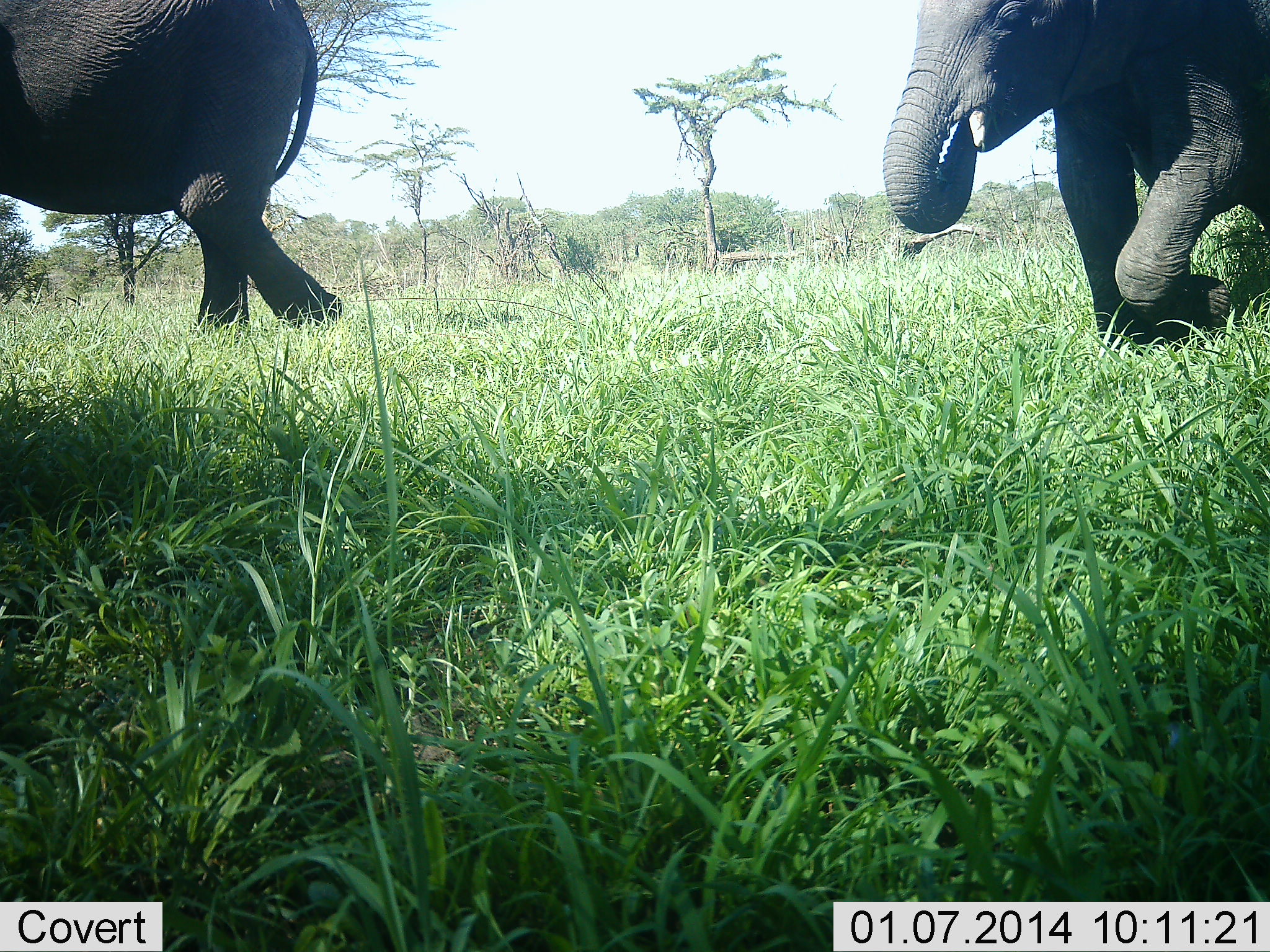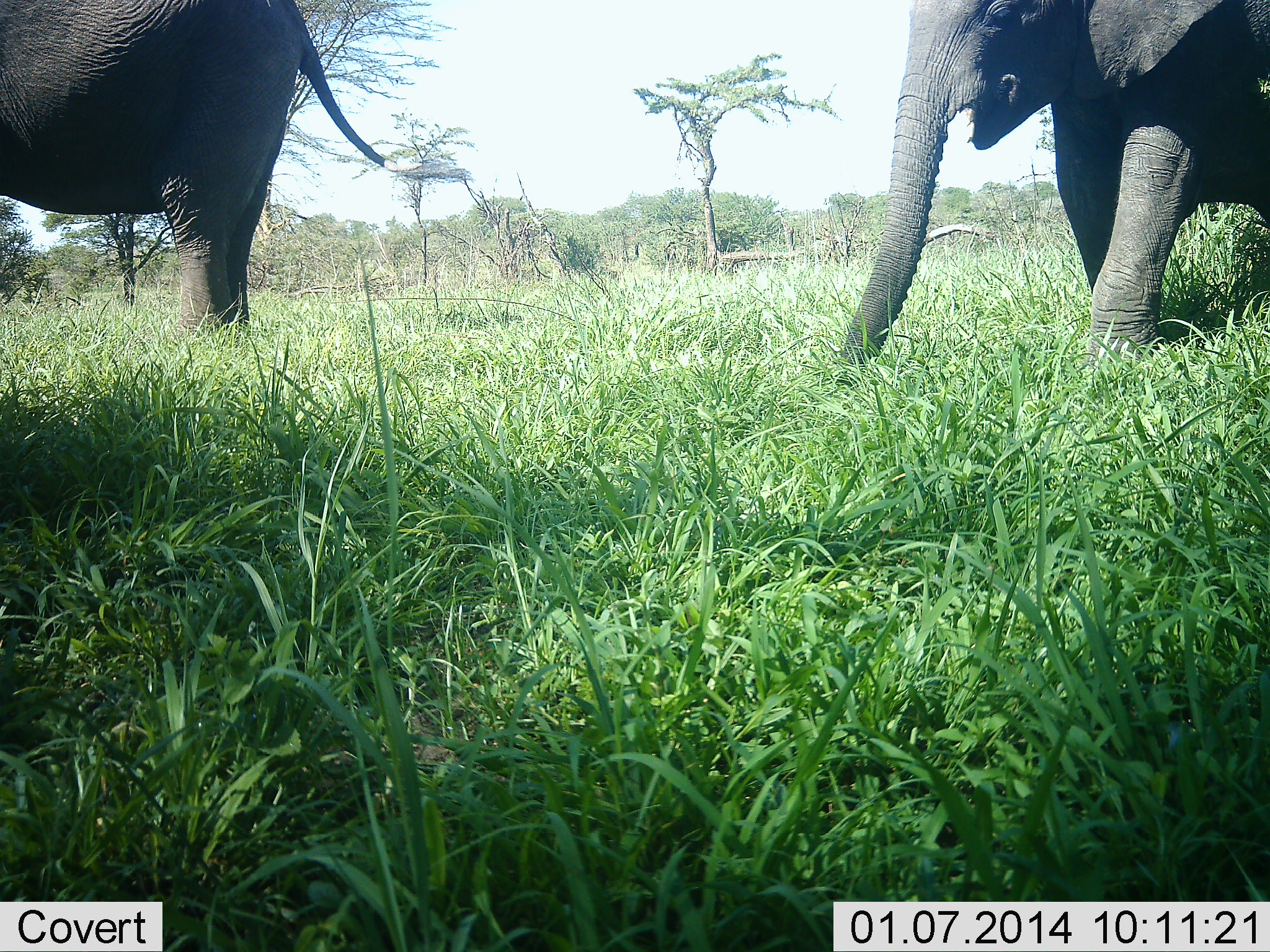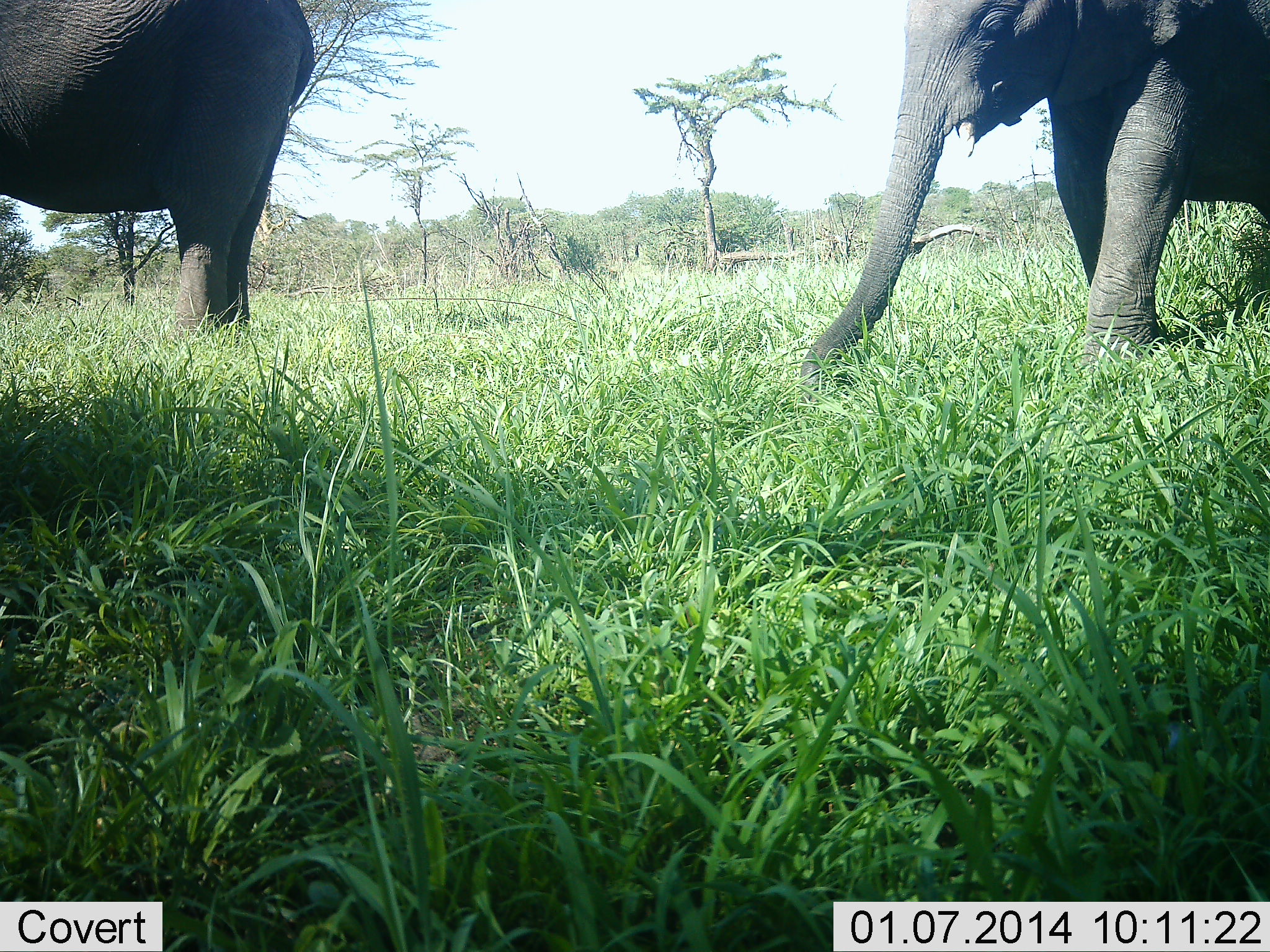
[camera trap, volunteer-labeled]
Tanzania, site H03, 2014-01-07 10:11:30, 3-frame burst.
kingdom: Animalia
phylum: Chordata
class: Mammalia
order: Proboscidea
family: Elephantidae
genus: Loxodonta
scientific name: Loxodonta africana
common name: african bush elephant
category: elephant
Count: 2.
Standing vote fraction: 20%.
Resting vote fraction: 0%.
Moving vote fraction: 20%.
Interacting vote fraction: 0%.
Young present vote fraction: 0%.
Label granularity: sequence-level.